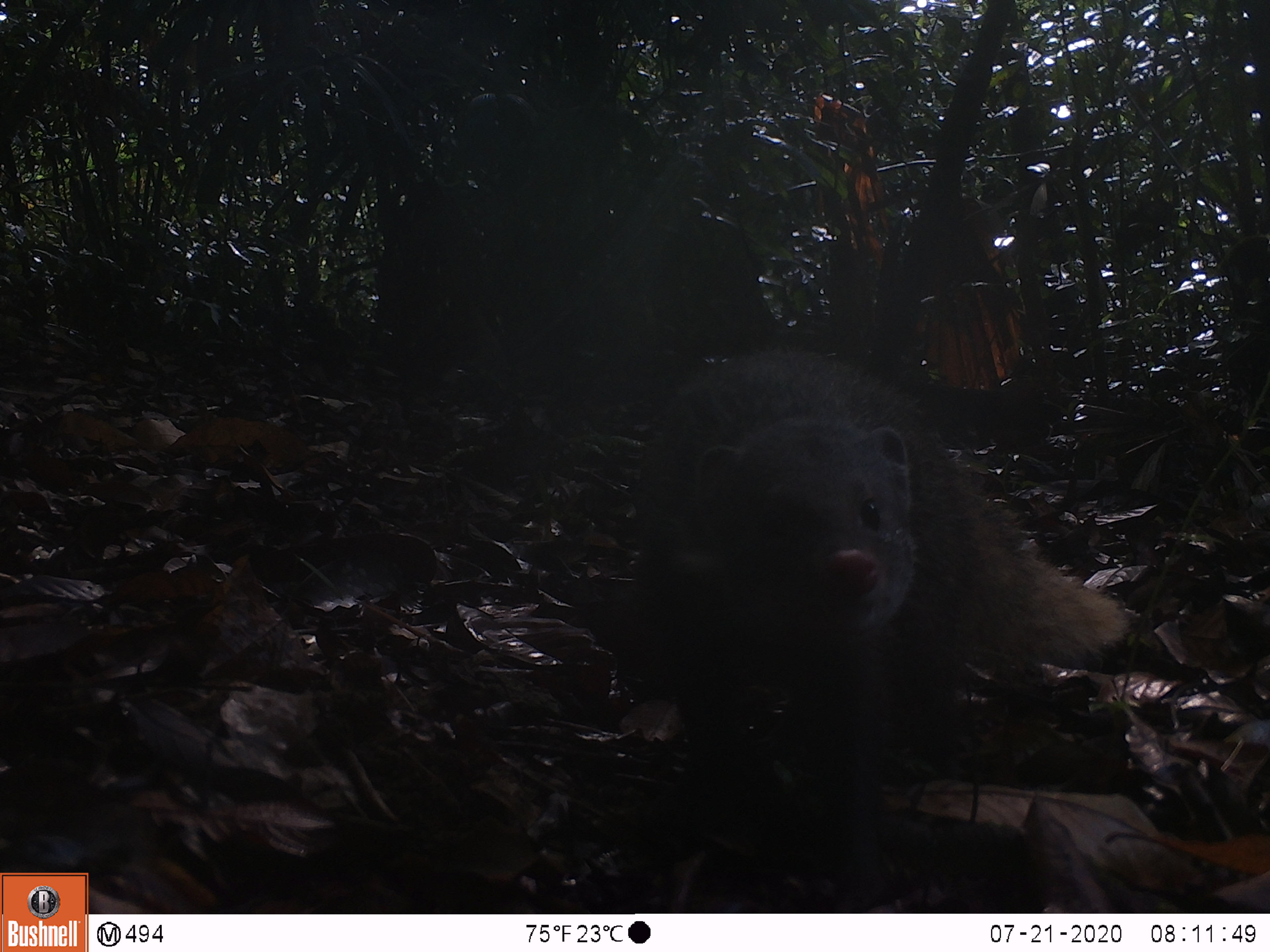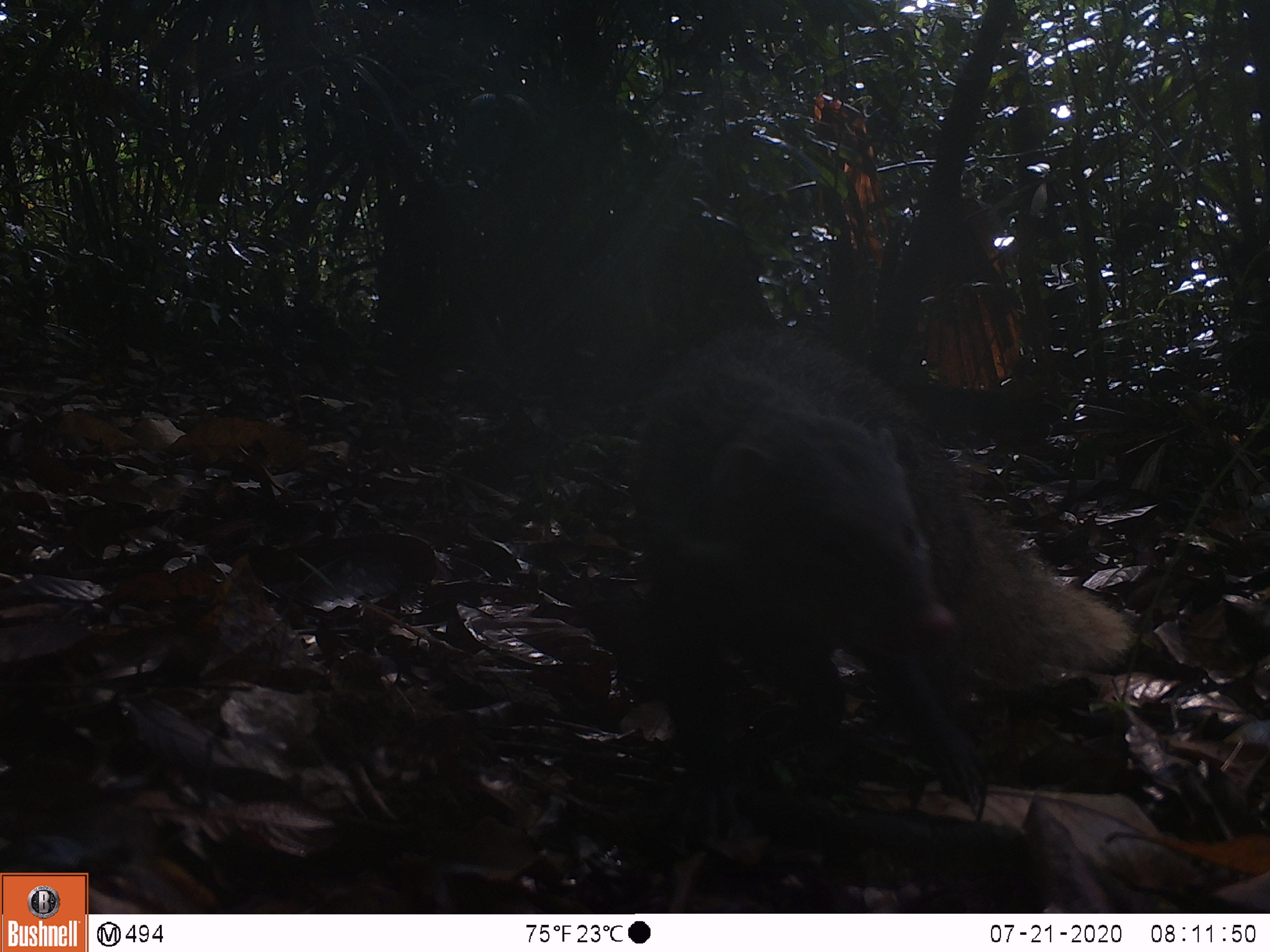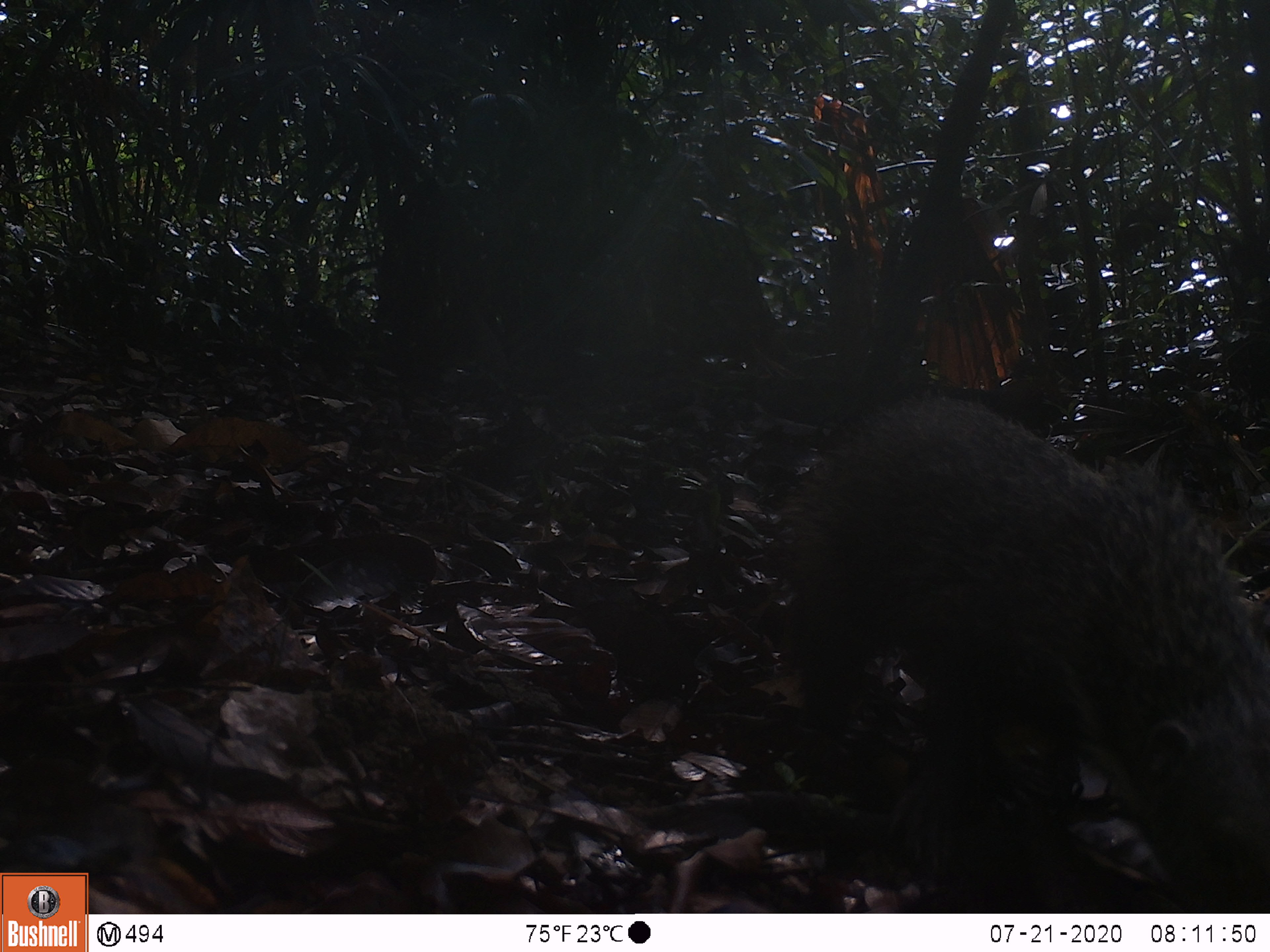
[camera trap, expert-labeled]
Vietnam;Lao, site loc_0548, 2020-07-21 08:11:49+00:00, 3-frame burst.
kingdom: Animalia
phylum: Chordata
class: Mammalia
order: Carnivora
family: Herpestidae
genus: Urva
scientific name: Urva urva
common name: crab-eating mongoose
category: crab eating mongoose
Crab eating mongoose (crab-eating mongoose) (Urva urva). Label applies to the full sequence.